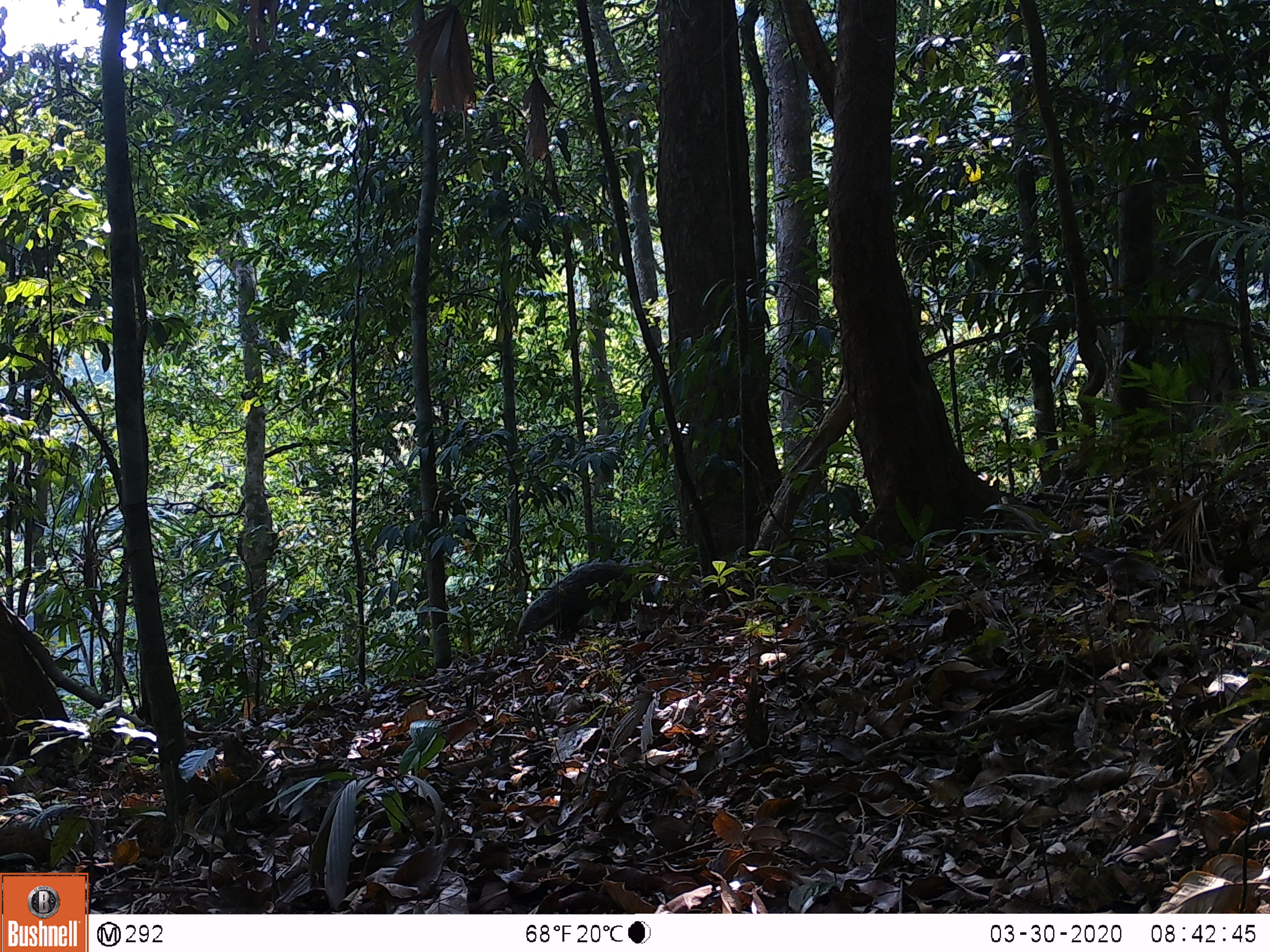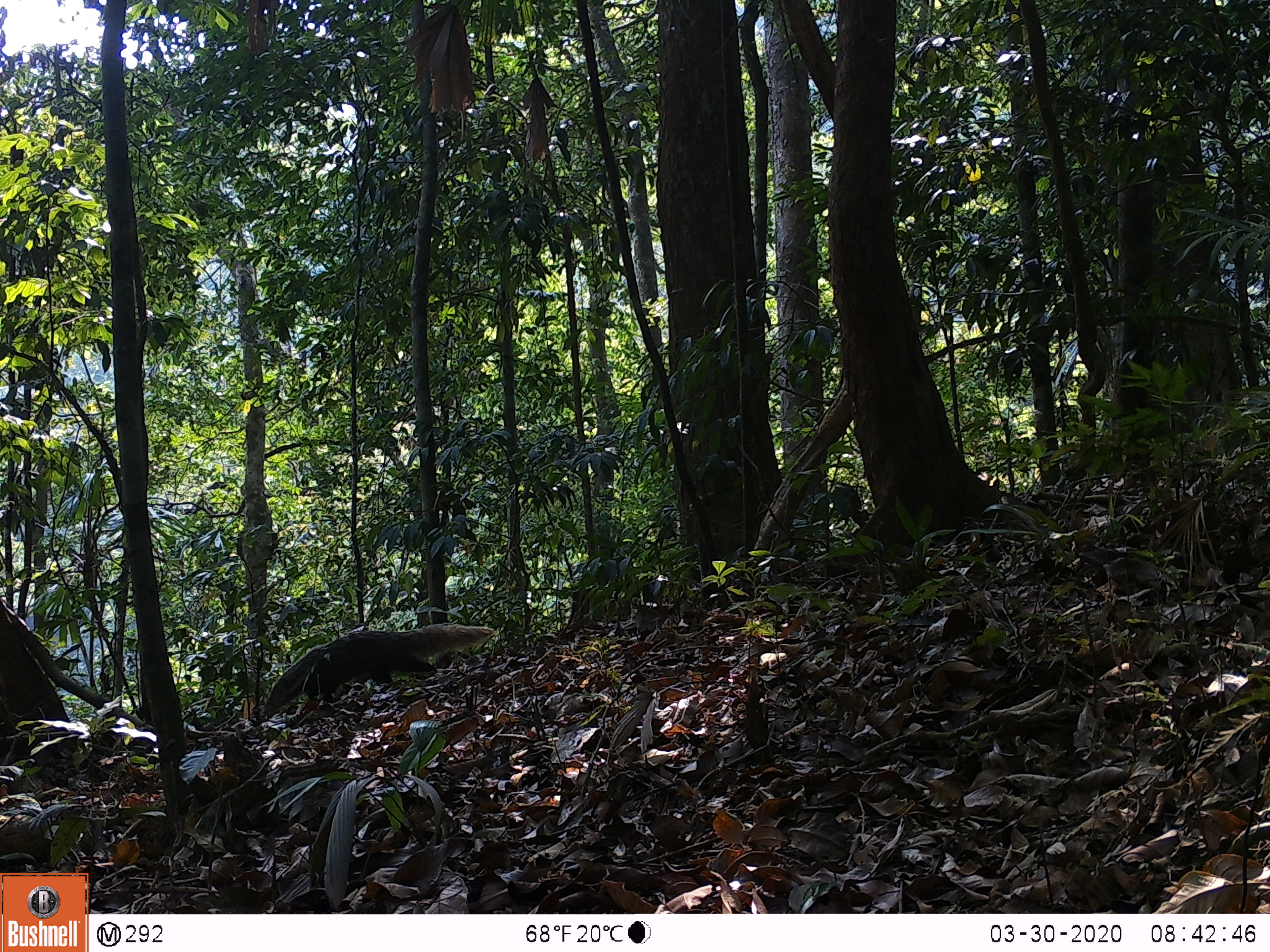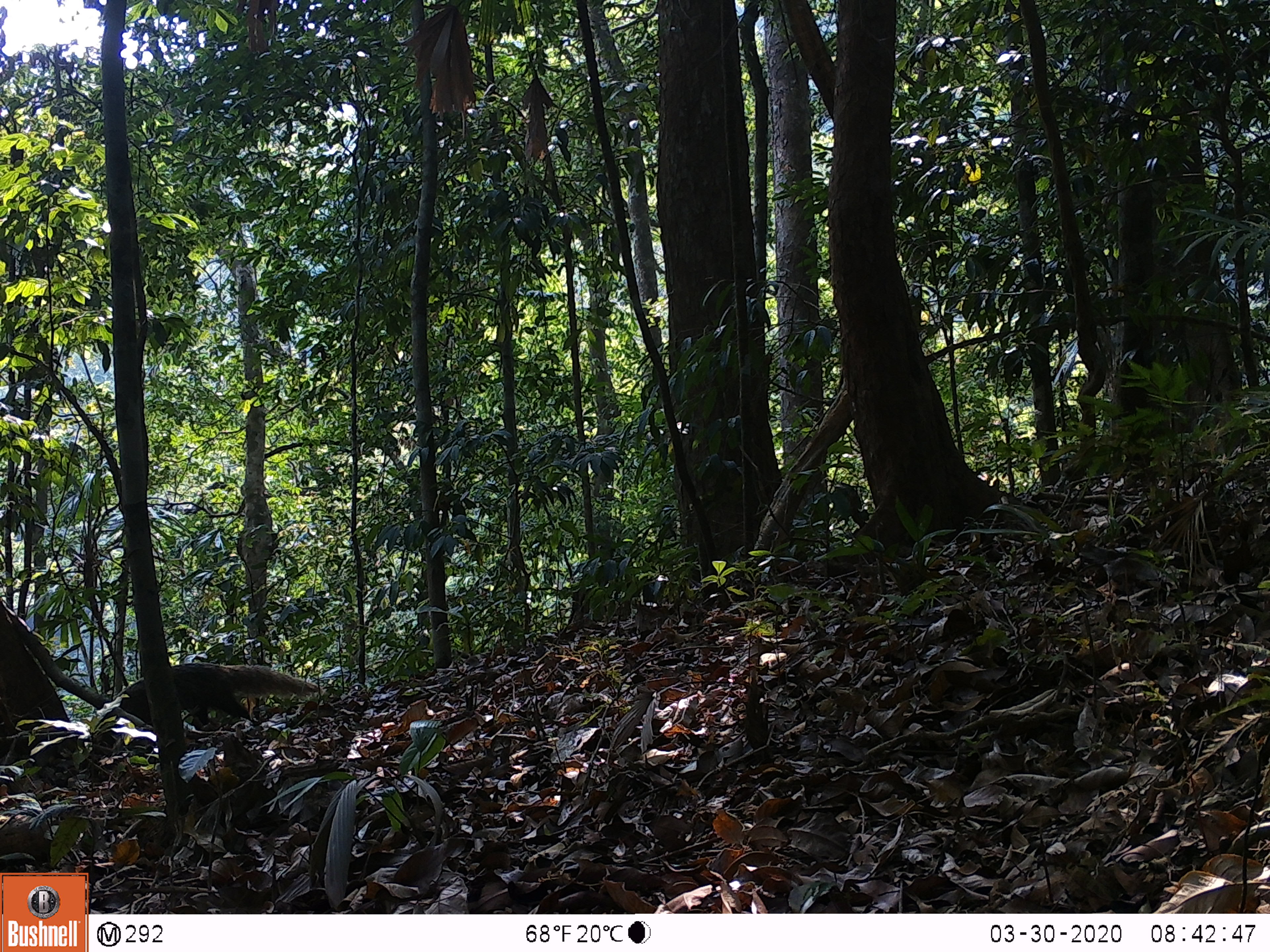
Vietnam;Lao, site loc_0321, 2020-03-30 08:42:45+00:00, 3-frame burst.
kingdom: Animalia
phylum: Chordata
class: Mammalia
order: Carnivora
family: Herpestidae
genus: Urva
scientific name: Urva urva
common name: crab-eating mongoose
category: crab eating mongoose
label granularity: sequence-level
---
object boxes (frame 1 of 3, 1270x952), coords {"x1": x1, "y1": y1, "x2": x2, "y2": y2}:
crab eating mongoose: {"x1": 516, "y1": 561, "x2": 702, "y2": 641}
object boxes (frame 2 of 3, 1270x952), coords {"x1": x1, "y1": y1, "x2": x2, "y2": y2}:
crab eating mongoose: {"x1": 263, "y1": 624, "x2": 495, "y2": 721}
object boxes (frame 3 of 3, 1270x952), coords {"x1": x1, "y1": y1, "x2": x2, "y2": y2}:
crab eating mongoose: {"x1": 93, "y1": 662, "x2": 325, "y2": 758}